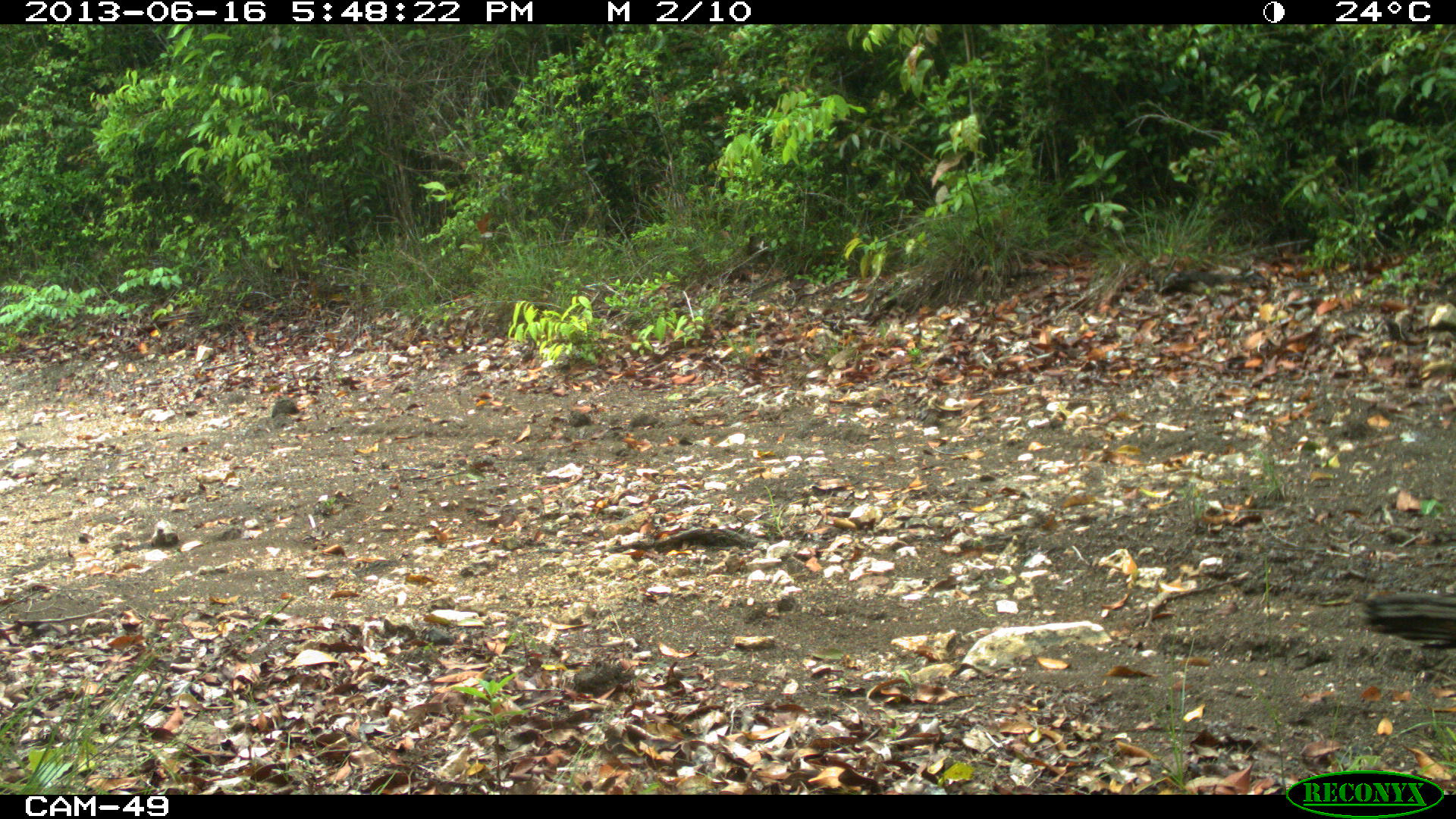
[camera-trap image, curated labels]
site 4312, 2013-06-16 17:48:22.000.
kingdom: Animalia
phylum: Chordata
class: Aves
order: Galliformes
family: Phasianidae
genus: Meleagris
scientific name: Meleagris ocellata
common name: ocellated turkey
Meleagris ocellata (ocellated turkey), count 2.